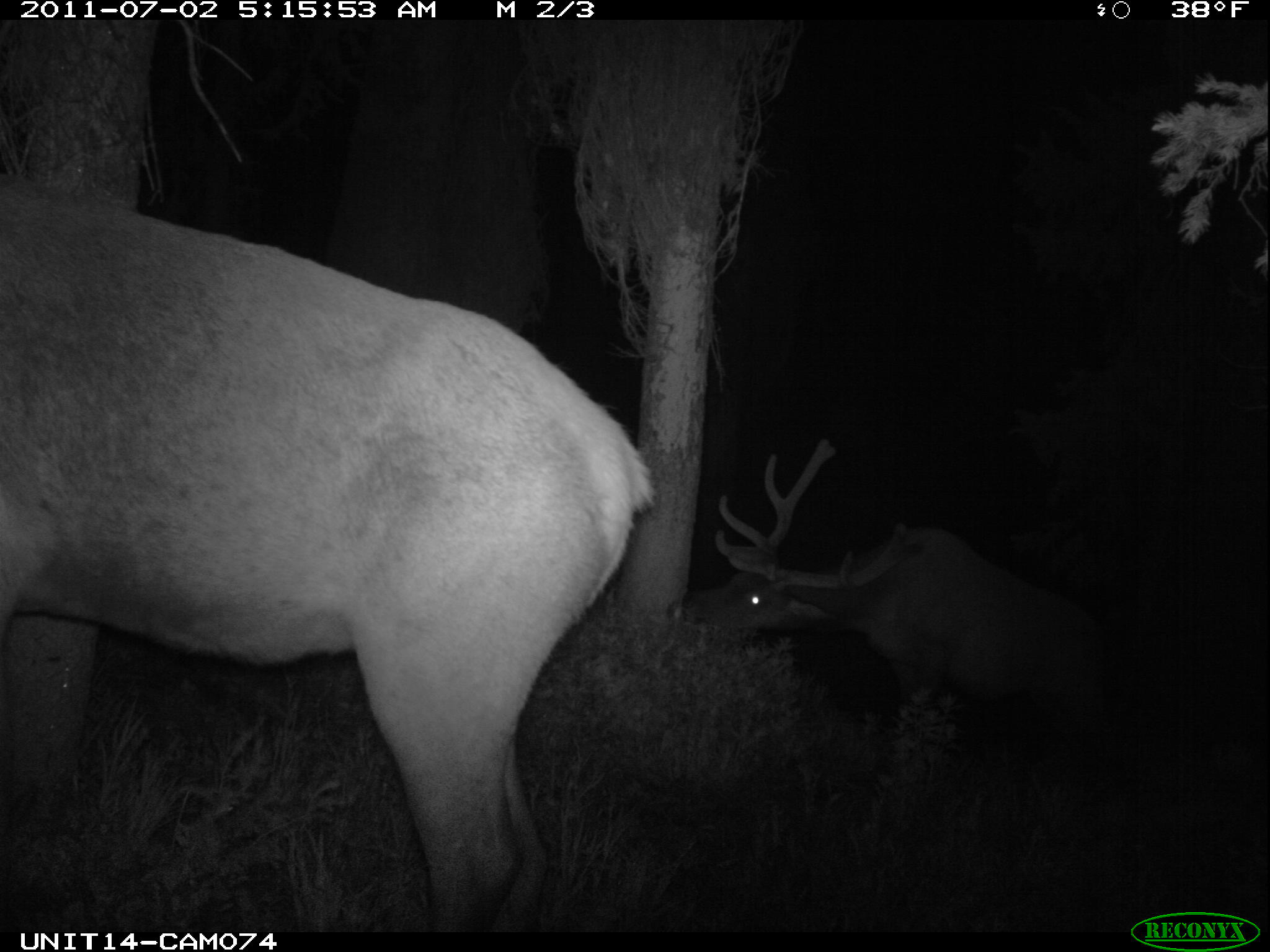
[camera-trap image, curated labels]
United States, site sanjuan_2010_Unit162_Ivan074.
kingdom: Animalia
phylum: Chordata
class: Mammalia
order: Artiodactyla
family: Cervidae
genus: Cervus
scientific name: Cervus elaphus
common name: red deer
Cervus elaphus (red deer).